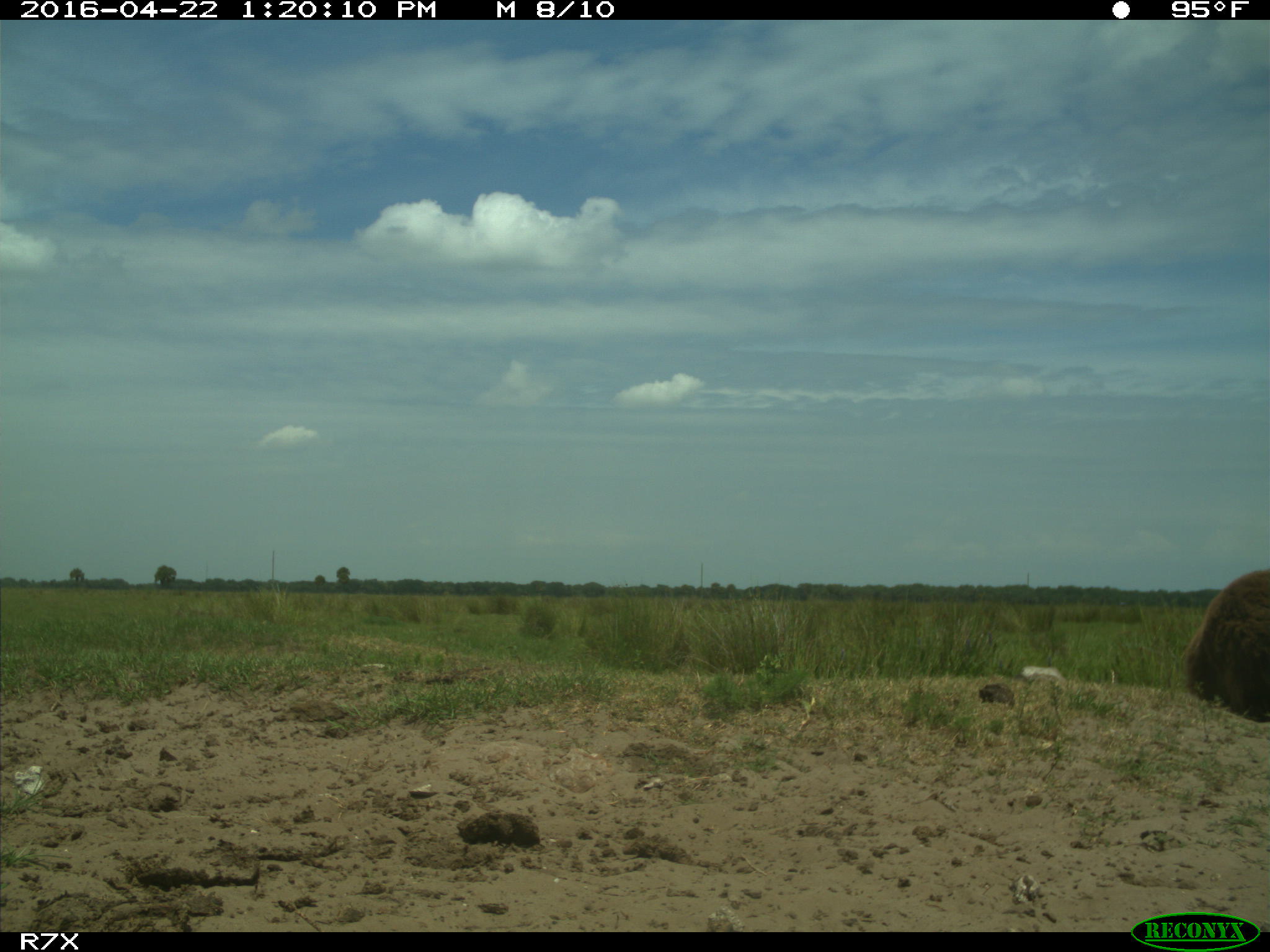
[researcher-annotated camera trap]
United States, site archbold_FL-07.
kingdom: Animalia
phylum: Chordata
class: Mammalia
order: Artiodactyla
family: Bovidae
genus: Bos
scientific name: Bos taurus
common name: domestic cow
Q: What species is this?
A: Bos taurus (domestic cow).